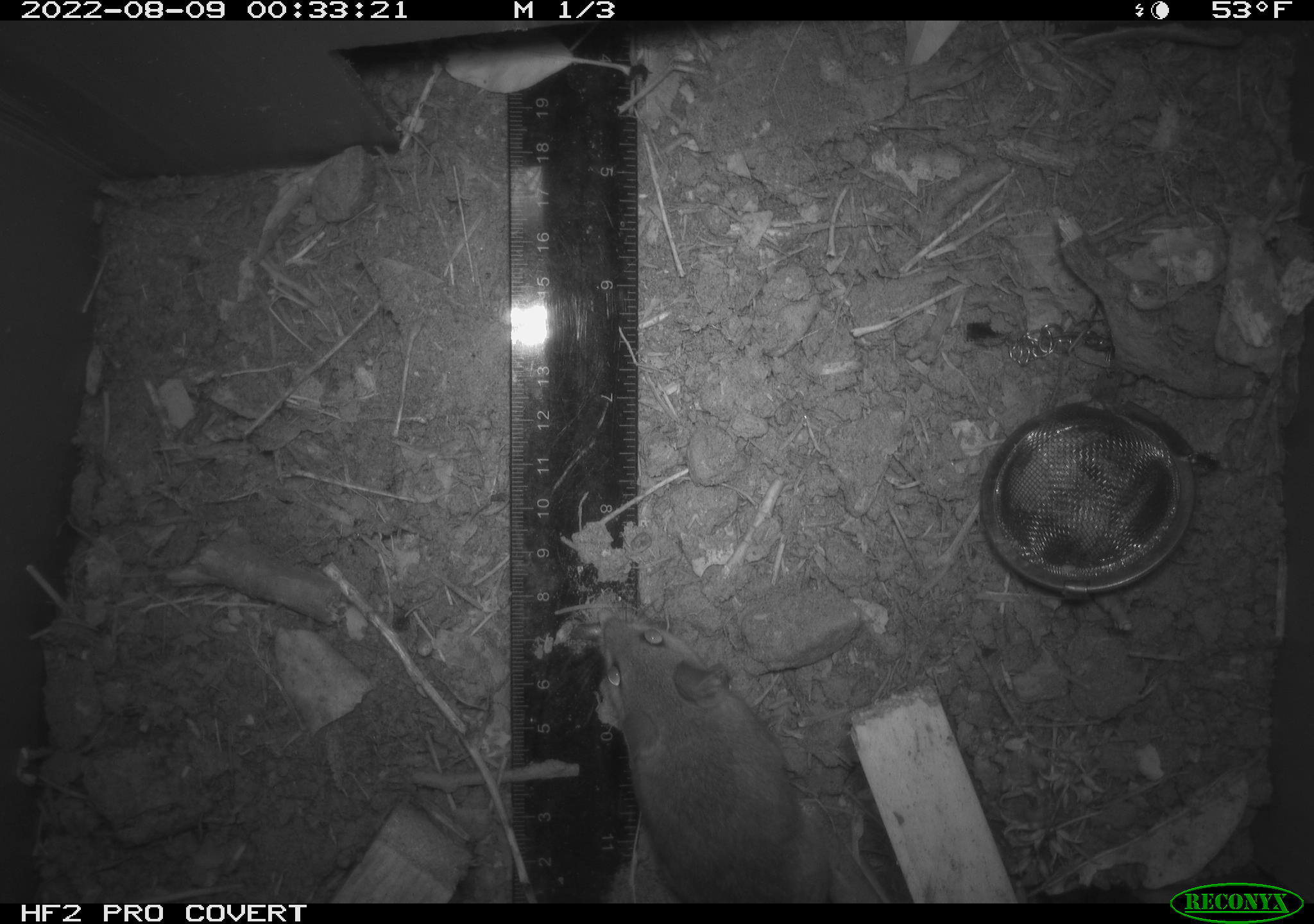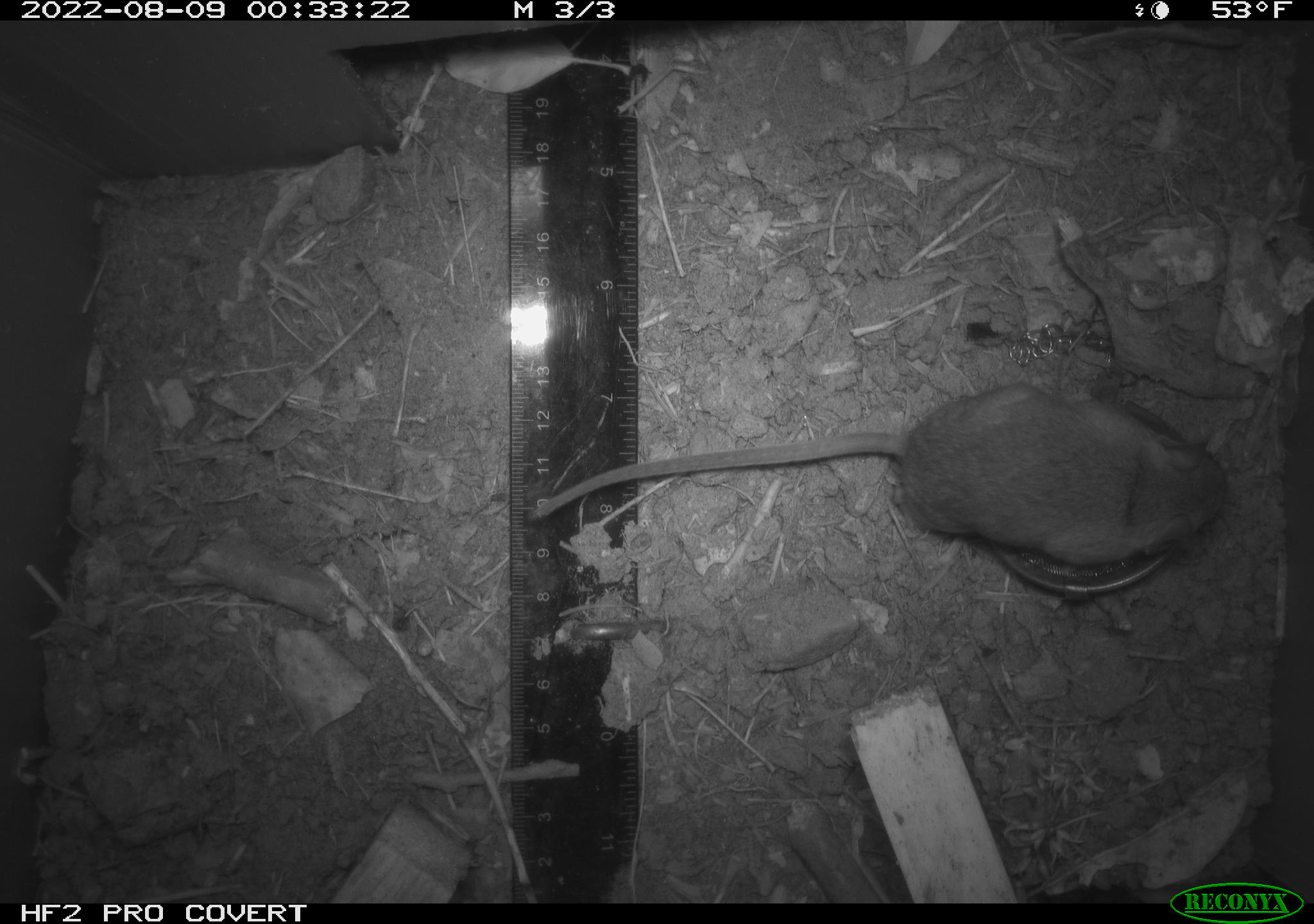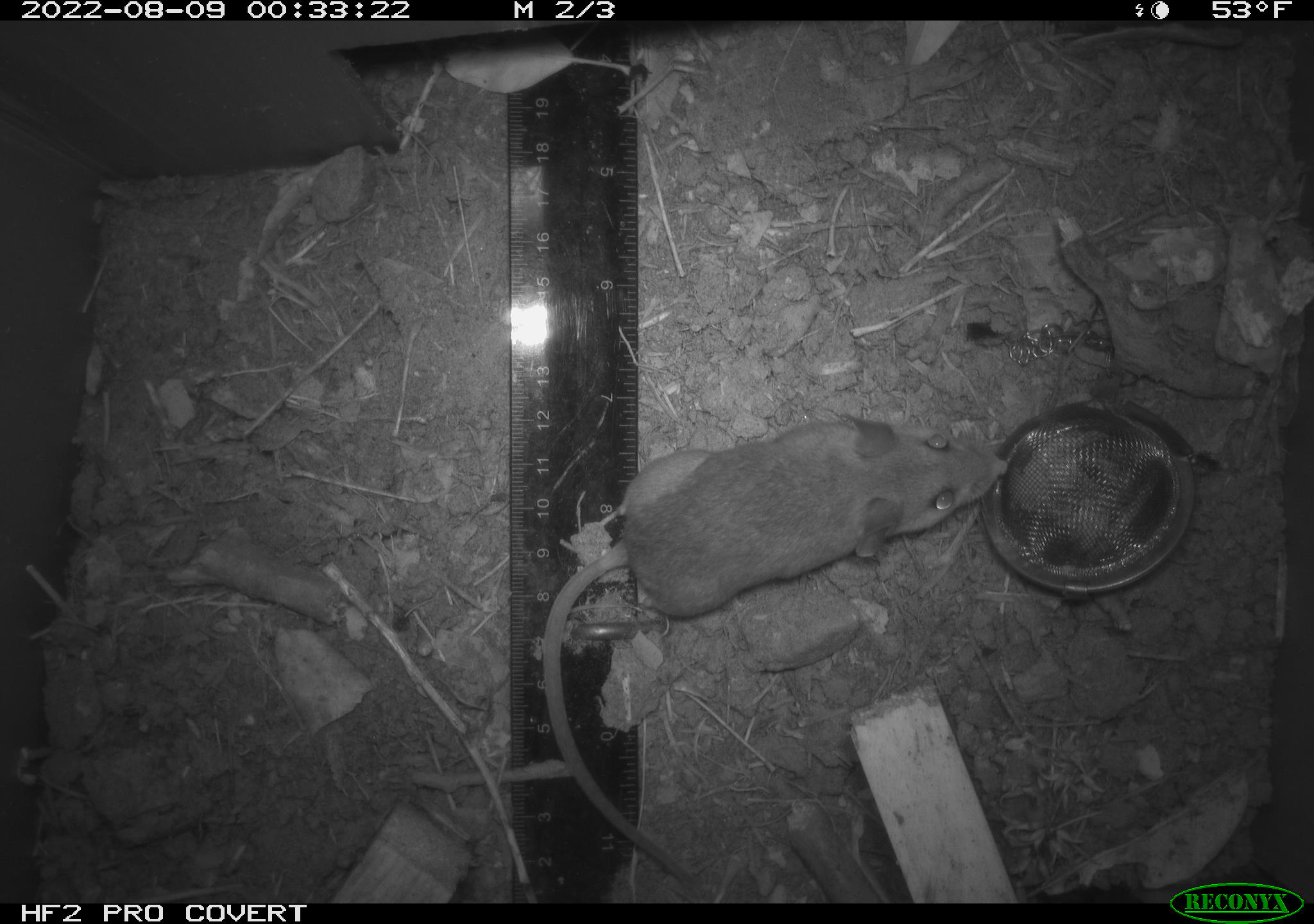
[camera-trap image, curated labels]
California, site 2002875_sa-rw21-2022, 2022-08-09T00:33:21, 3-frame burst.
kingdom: Animalia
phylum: Chordata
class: Mammalia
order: Rodentia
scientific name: Rodentia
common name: mouse species